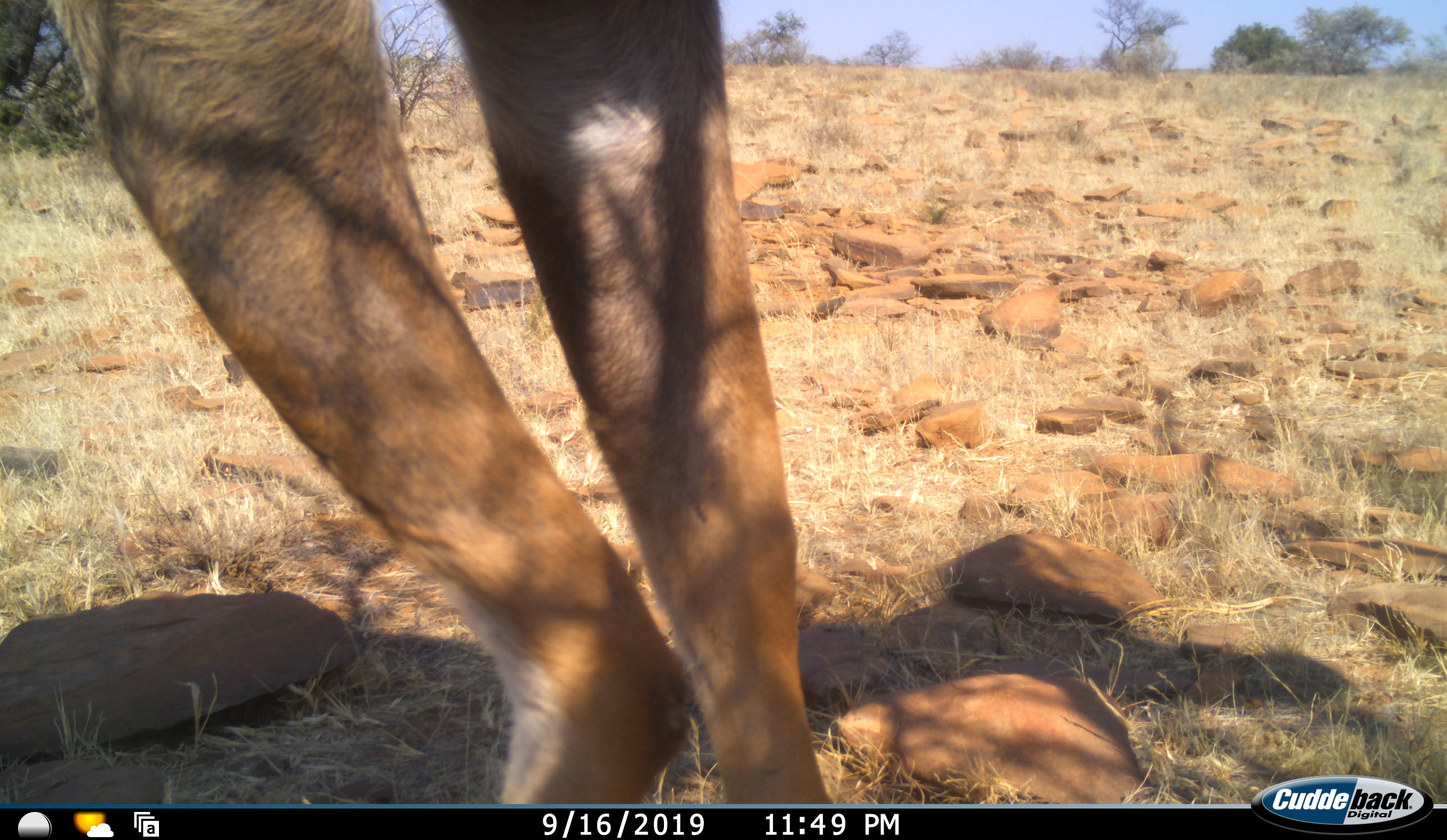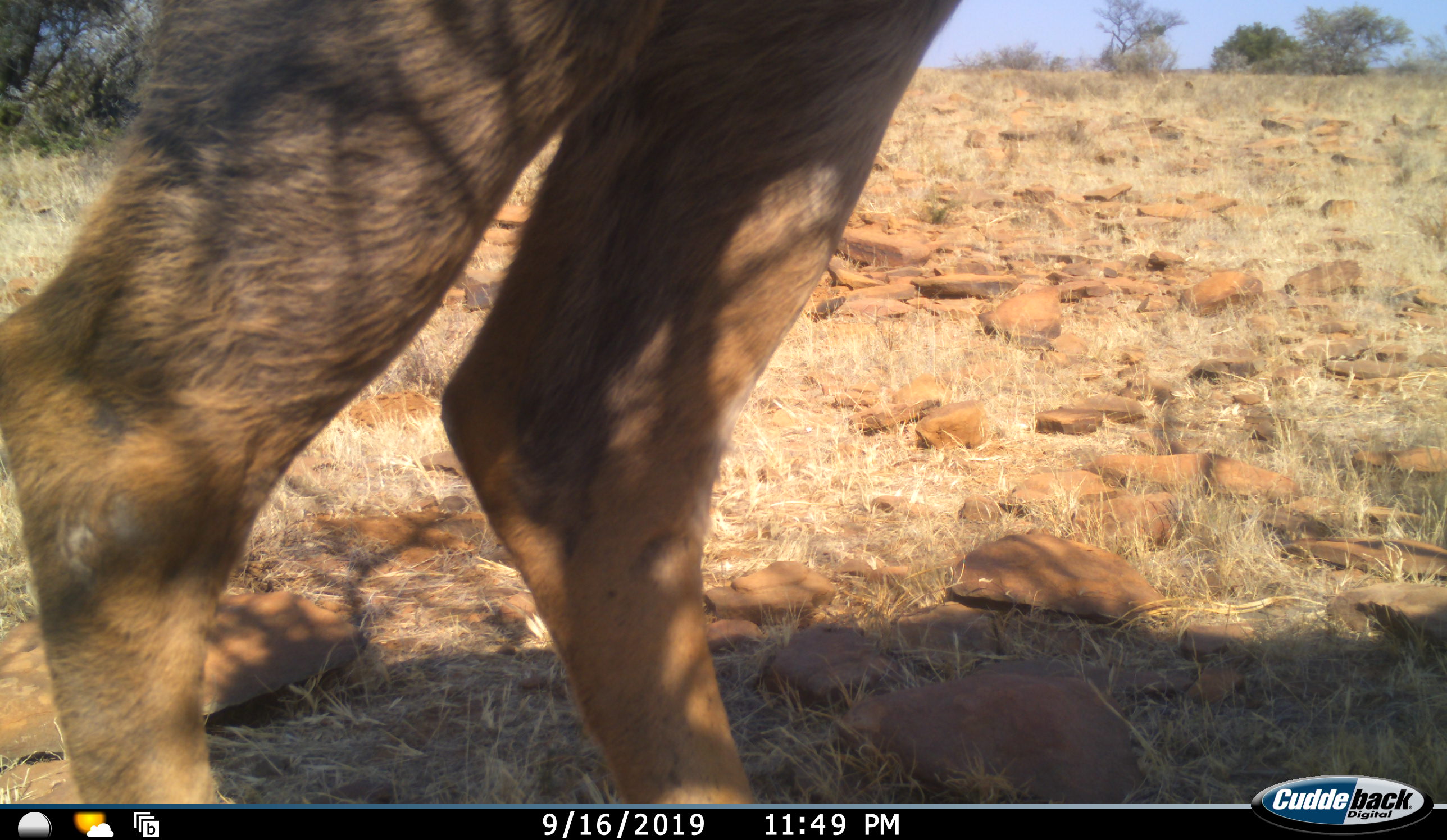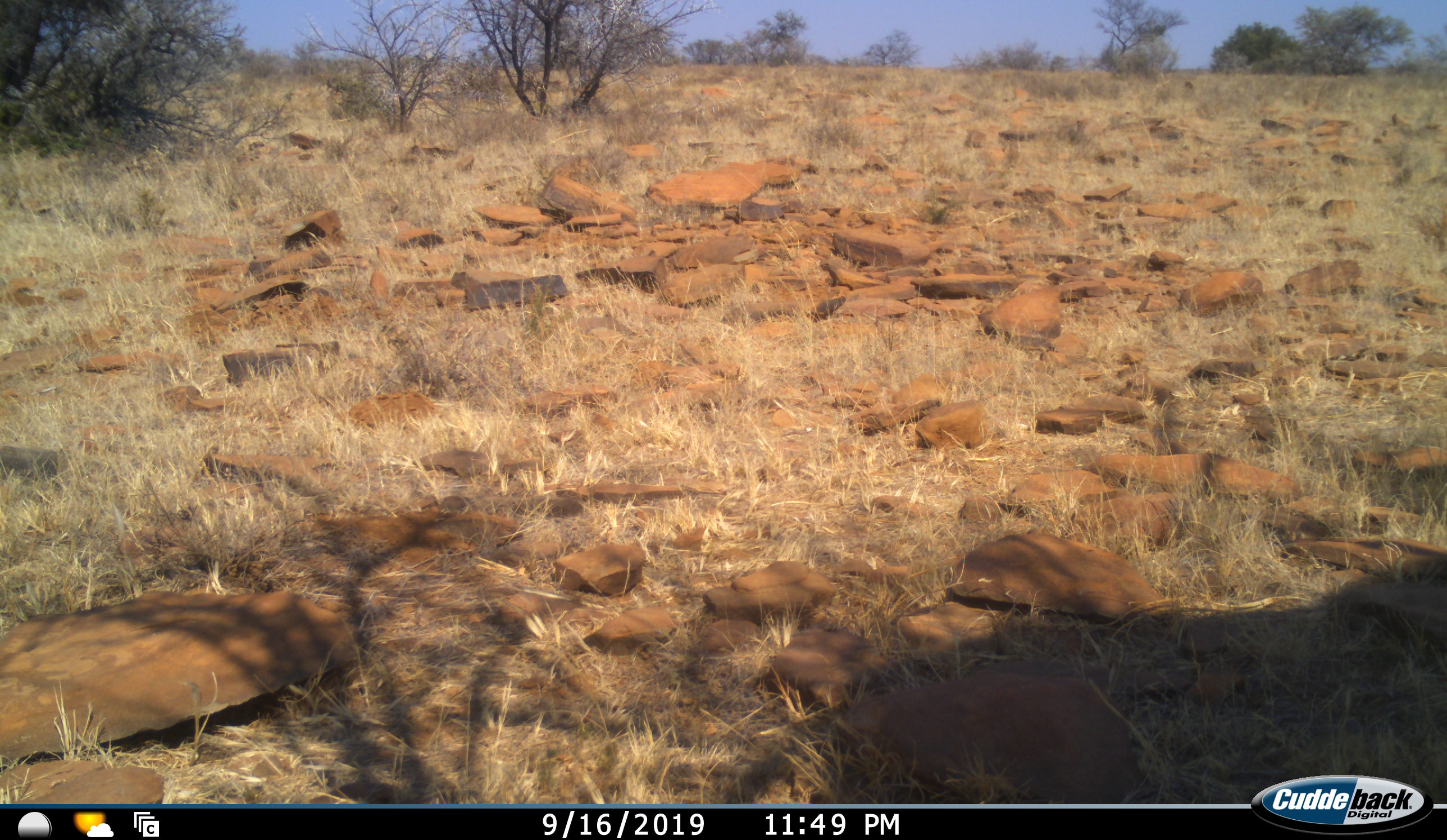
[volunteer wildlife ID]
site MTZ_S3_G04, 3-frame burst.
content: unidentified animal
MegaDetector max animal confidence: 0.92